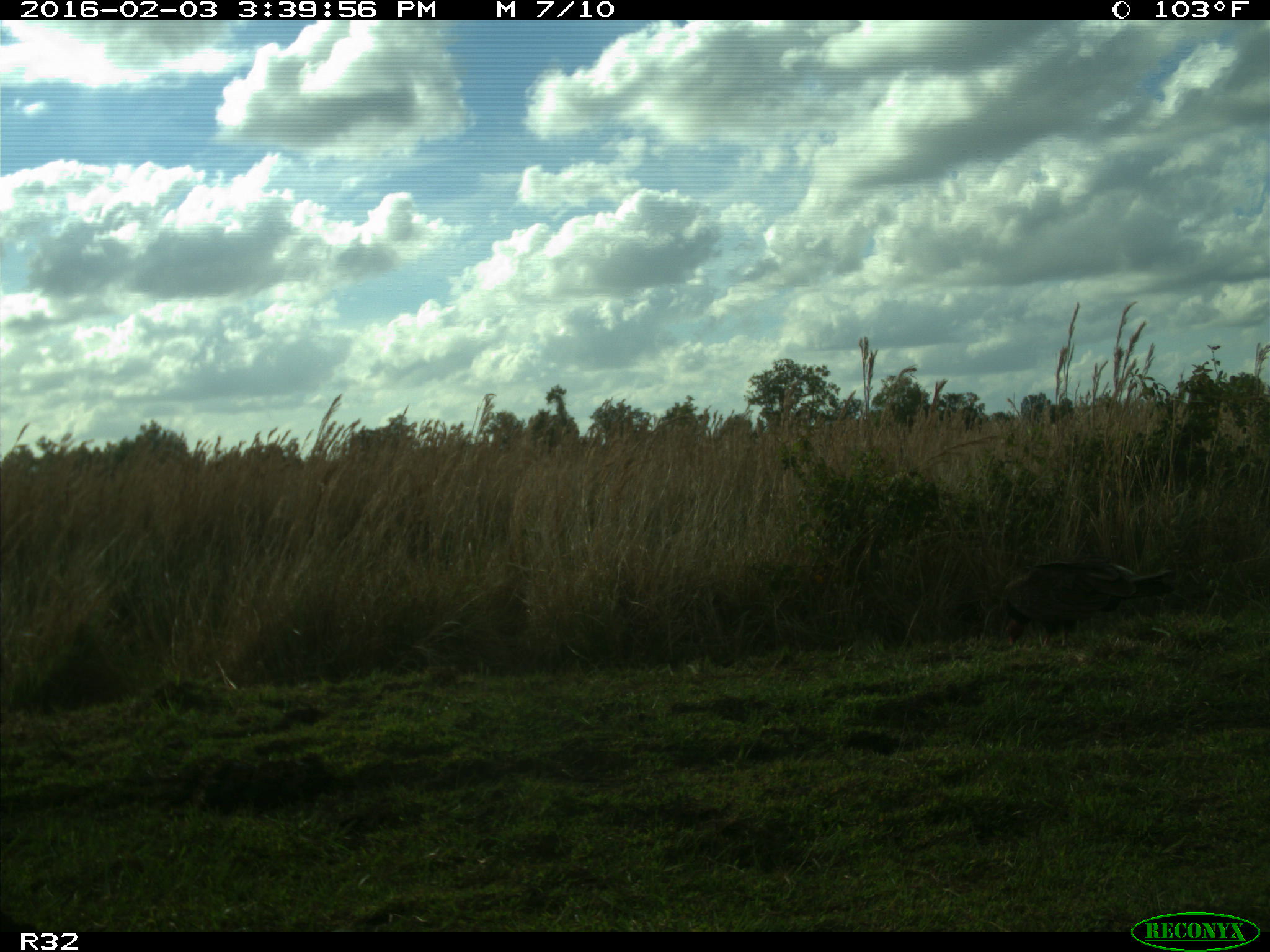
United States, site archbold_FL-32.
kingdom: Animalia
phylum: Chordata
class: Aves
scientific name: Aves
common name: birds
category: unidentified bird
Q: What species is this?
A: Unidentified bird (birds) (Aves).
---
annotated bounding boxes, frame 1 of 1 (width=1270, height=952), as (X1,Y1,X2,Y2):
animal: (998,559,1176,650)